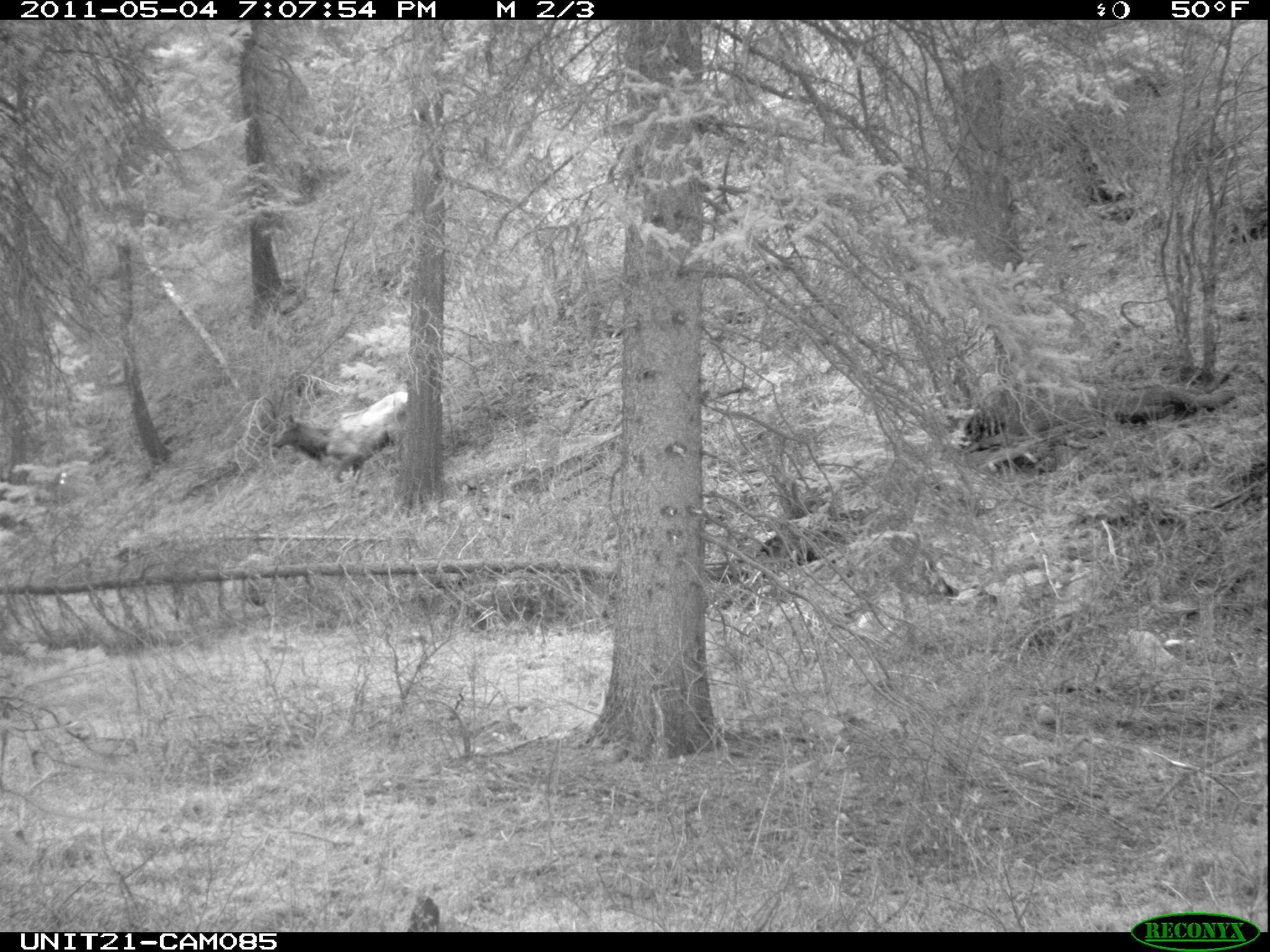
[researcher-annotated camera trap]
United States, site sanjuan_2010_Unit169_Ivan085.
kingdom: Animalia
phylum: Chordata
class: Mammalia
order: Artiodactyla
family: Cervidae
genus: Cervus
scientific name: Cervus elaphus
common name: red deer